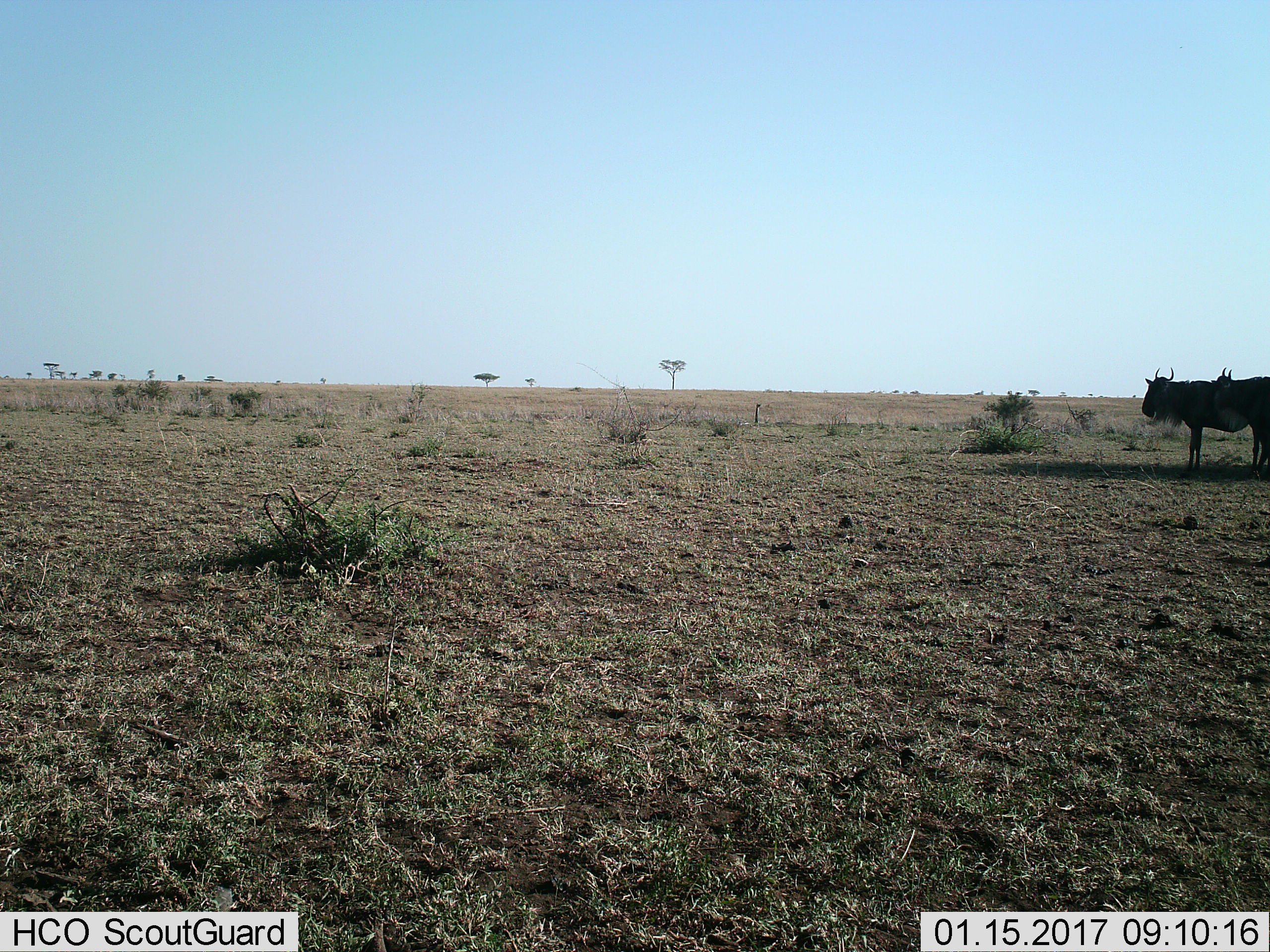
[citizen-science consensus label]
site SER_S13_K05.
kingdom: Animalia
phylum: Chordata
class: Mammalia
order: Artiodactyla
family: Bovidae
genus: Connochaetes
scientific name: Connochaetes taurinus taurinus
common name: blue wildebeest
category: wildebeestblue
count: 2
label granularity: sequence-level